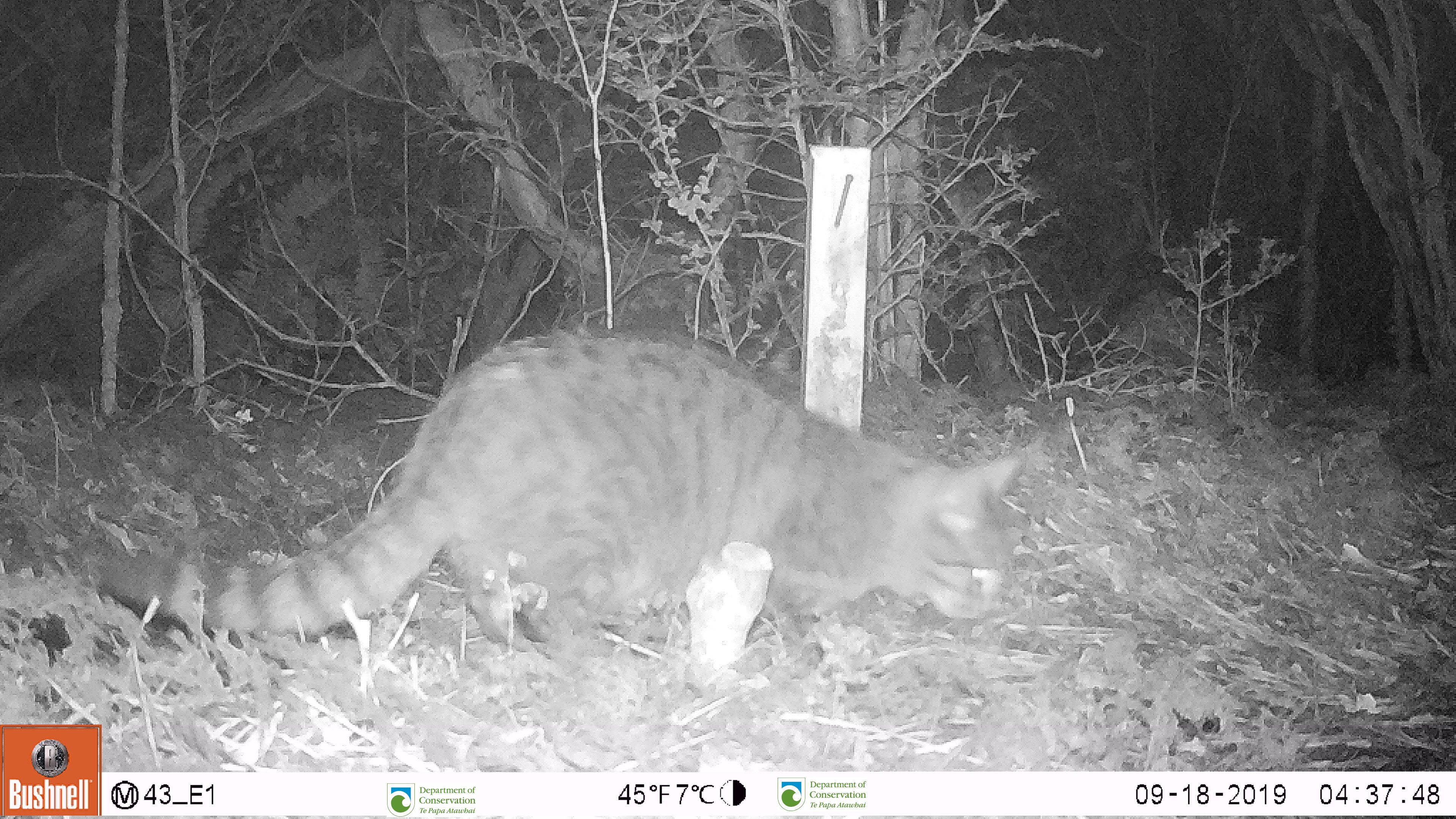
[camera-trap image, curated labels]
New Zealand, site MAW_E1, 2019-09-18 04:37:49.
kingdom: Animalia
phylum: Chordata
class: Mammalia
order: Carnivora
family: Felidae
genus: Felis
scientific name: Felis catus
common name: domestic cat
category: cat